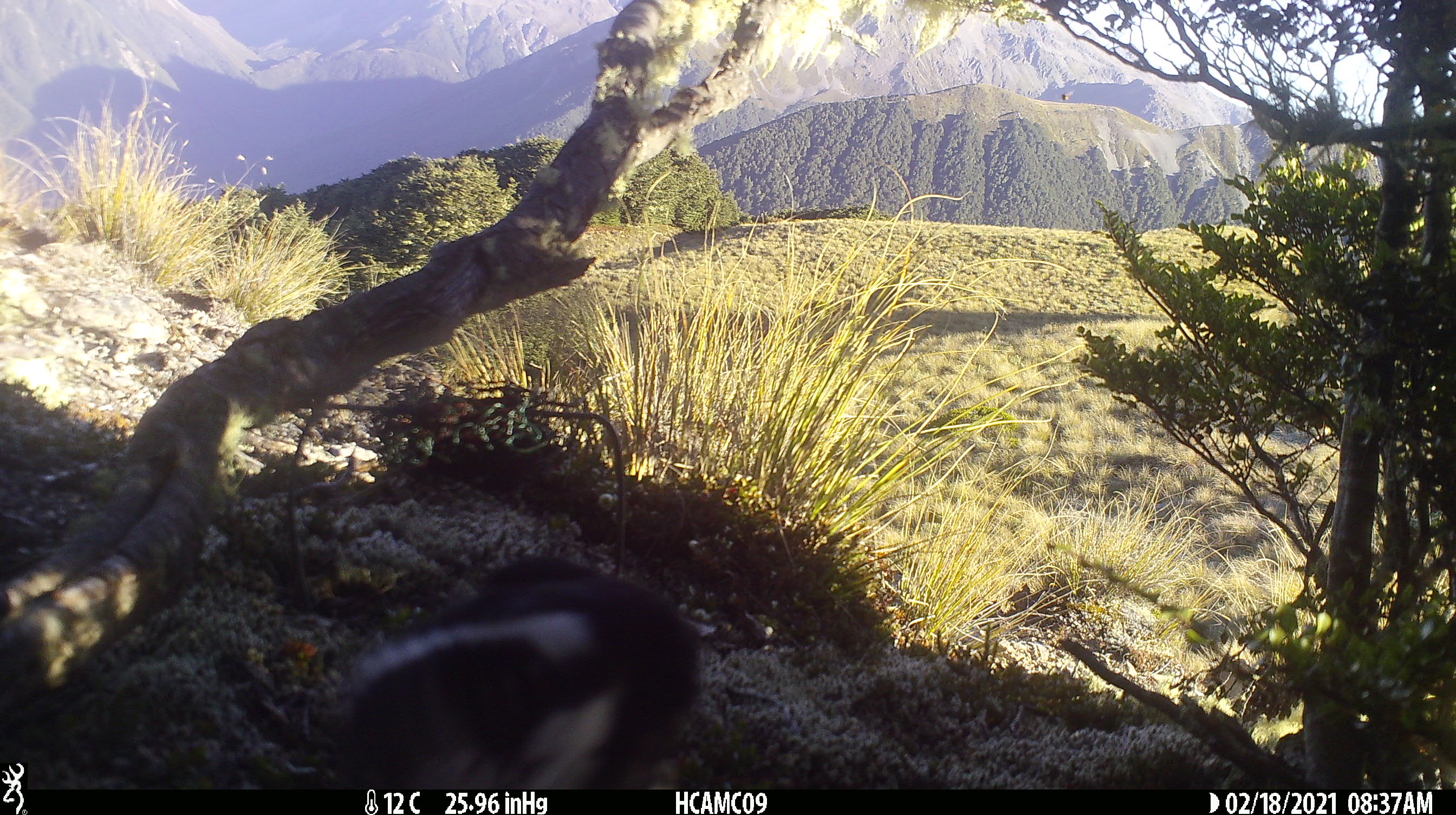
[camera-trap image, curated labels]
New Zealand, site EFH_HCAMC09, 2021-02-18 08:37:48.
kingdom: Animalia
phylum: Chordata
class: Aves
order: Passeriformes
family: Petroicidae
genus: Petroica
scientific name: Petroica macrocephala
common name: tomtit